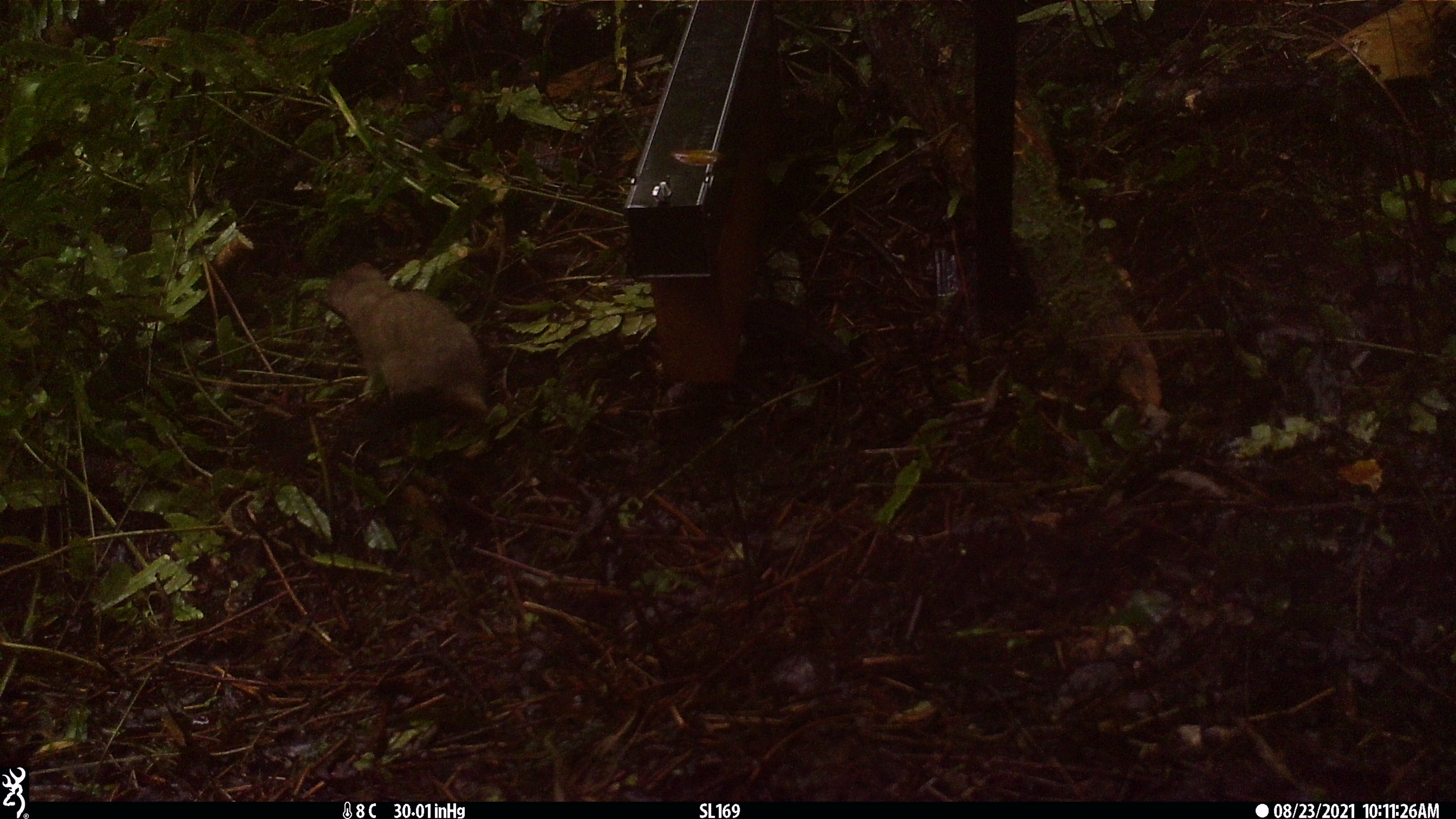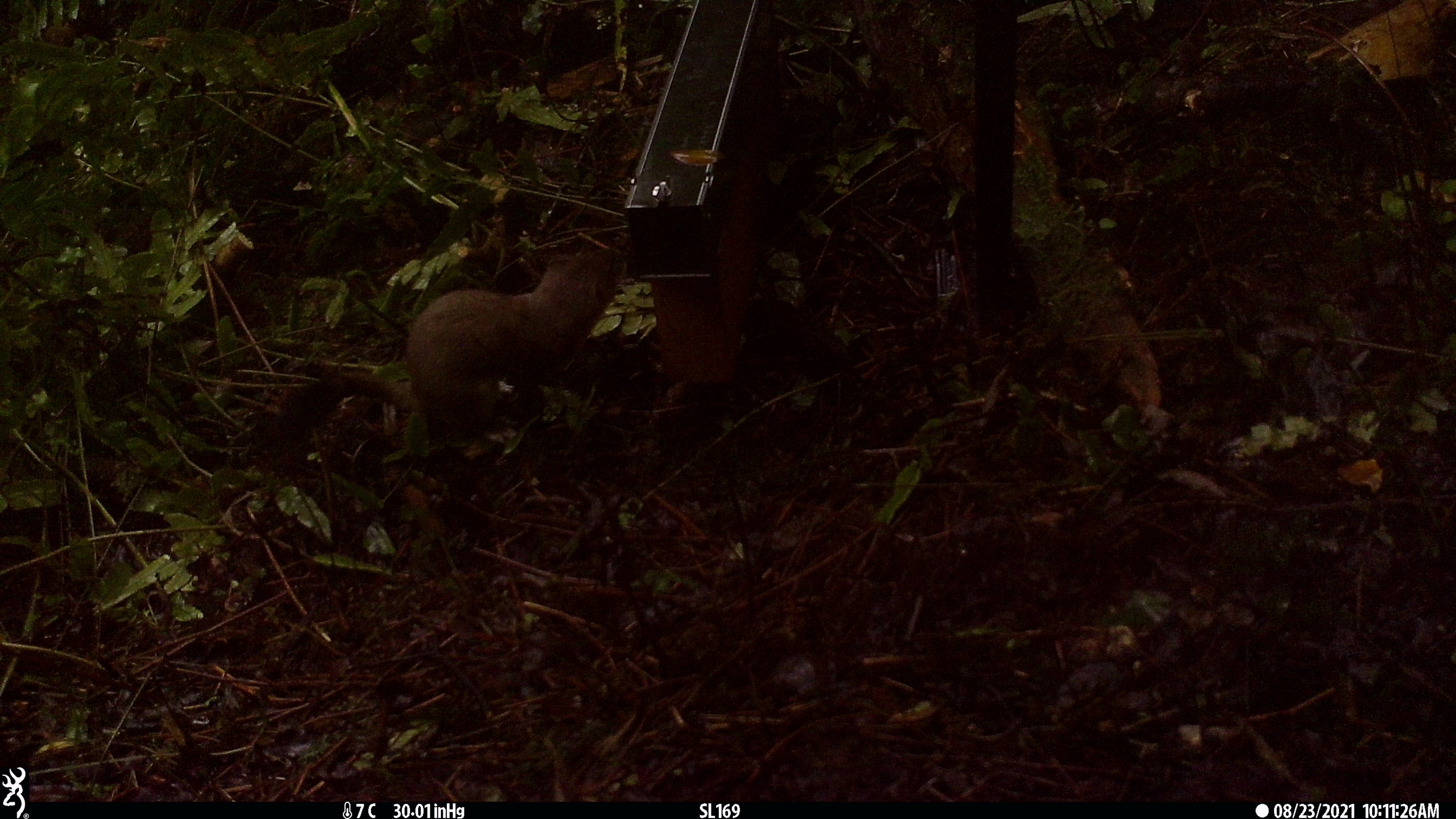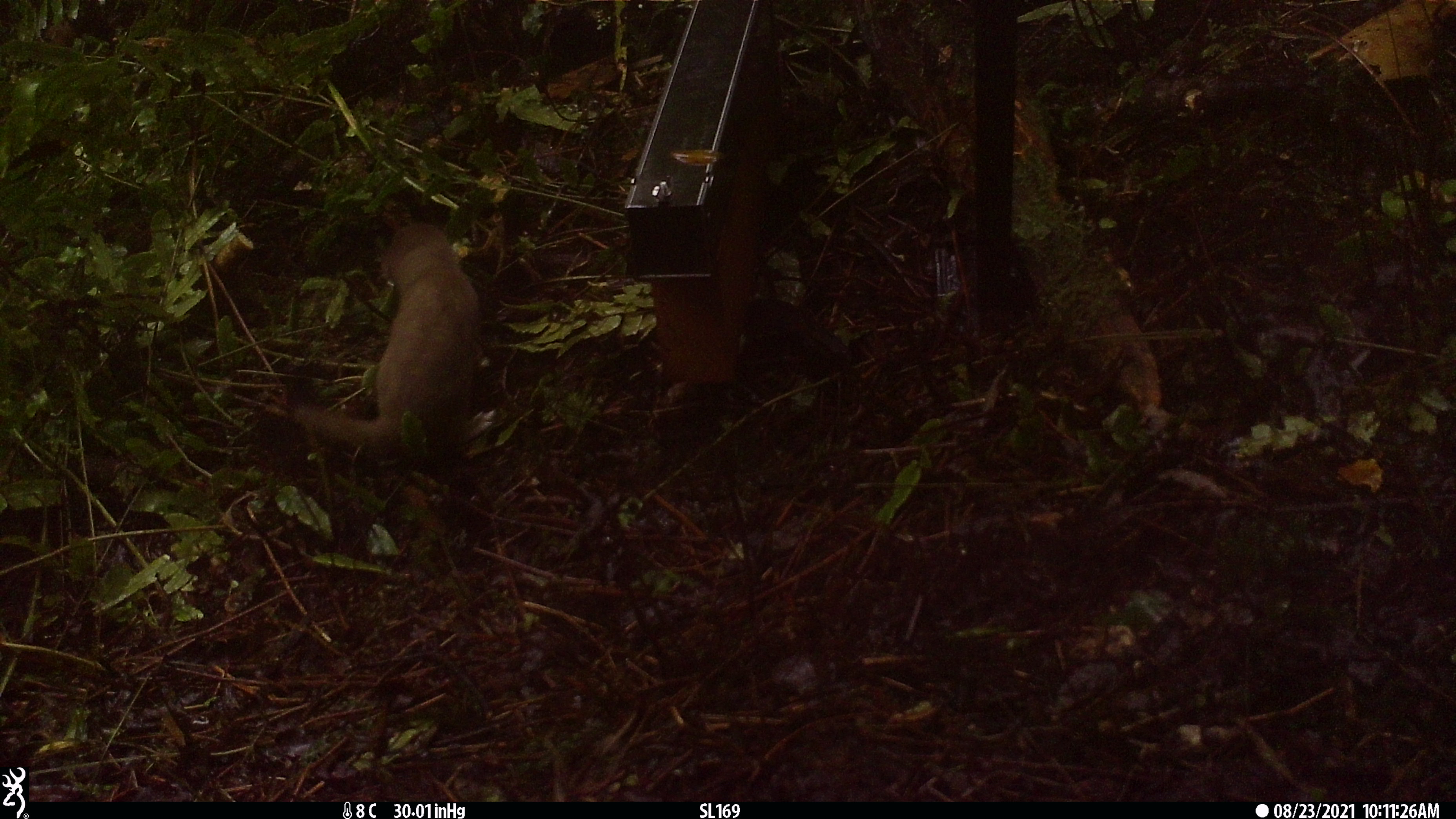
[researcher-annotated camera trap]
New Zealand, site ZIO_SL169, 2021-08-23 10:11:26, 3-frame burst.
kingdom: Animalia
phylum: Chordata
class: Mammalia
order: Carnivora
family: Mustelidae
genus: Mustela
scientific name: Mustela erminea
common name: stoat